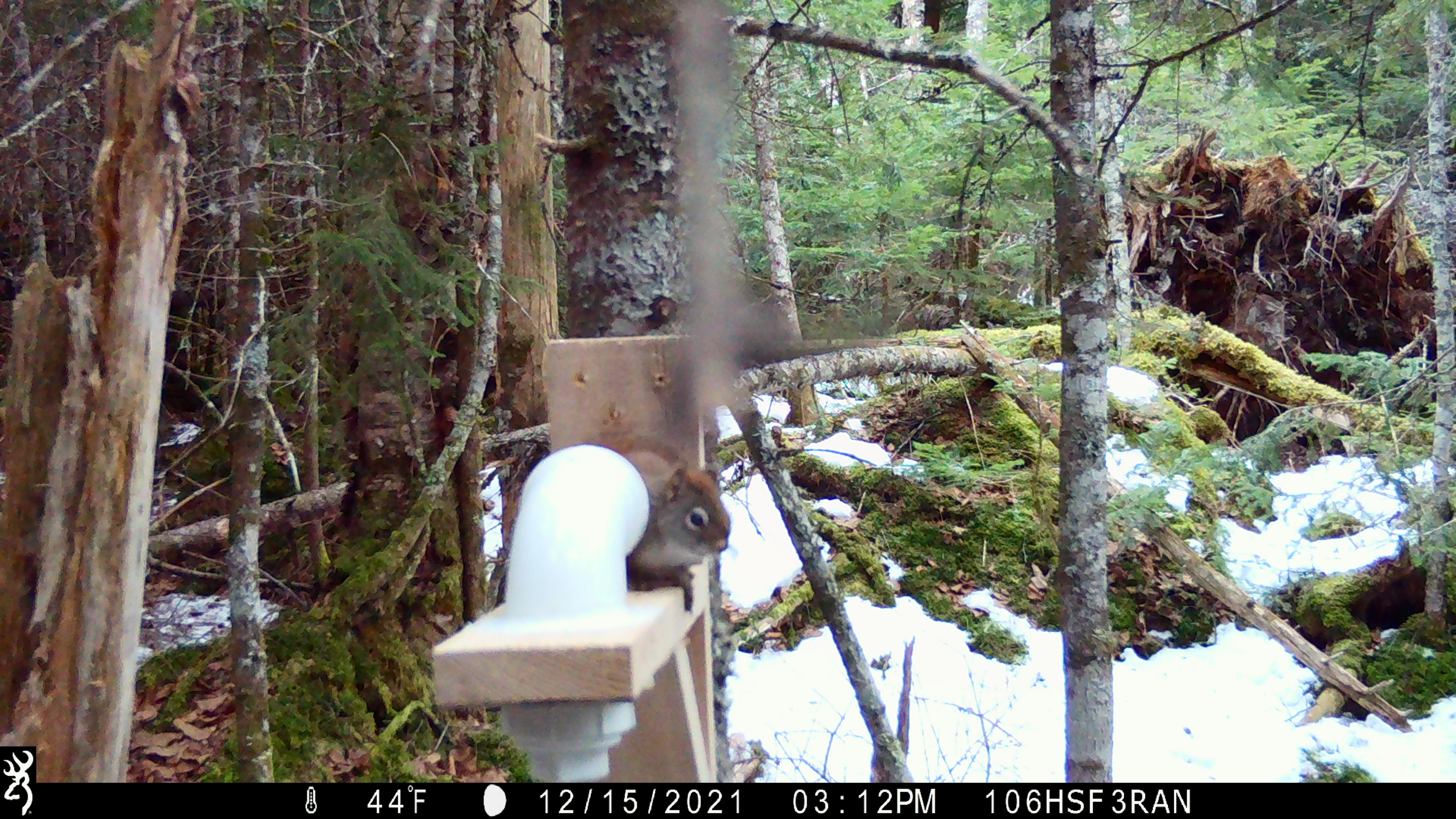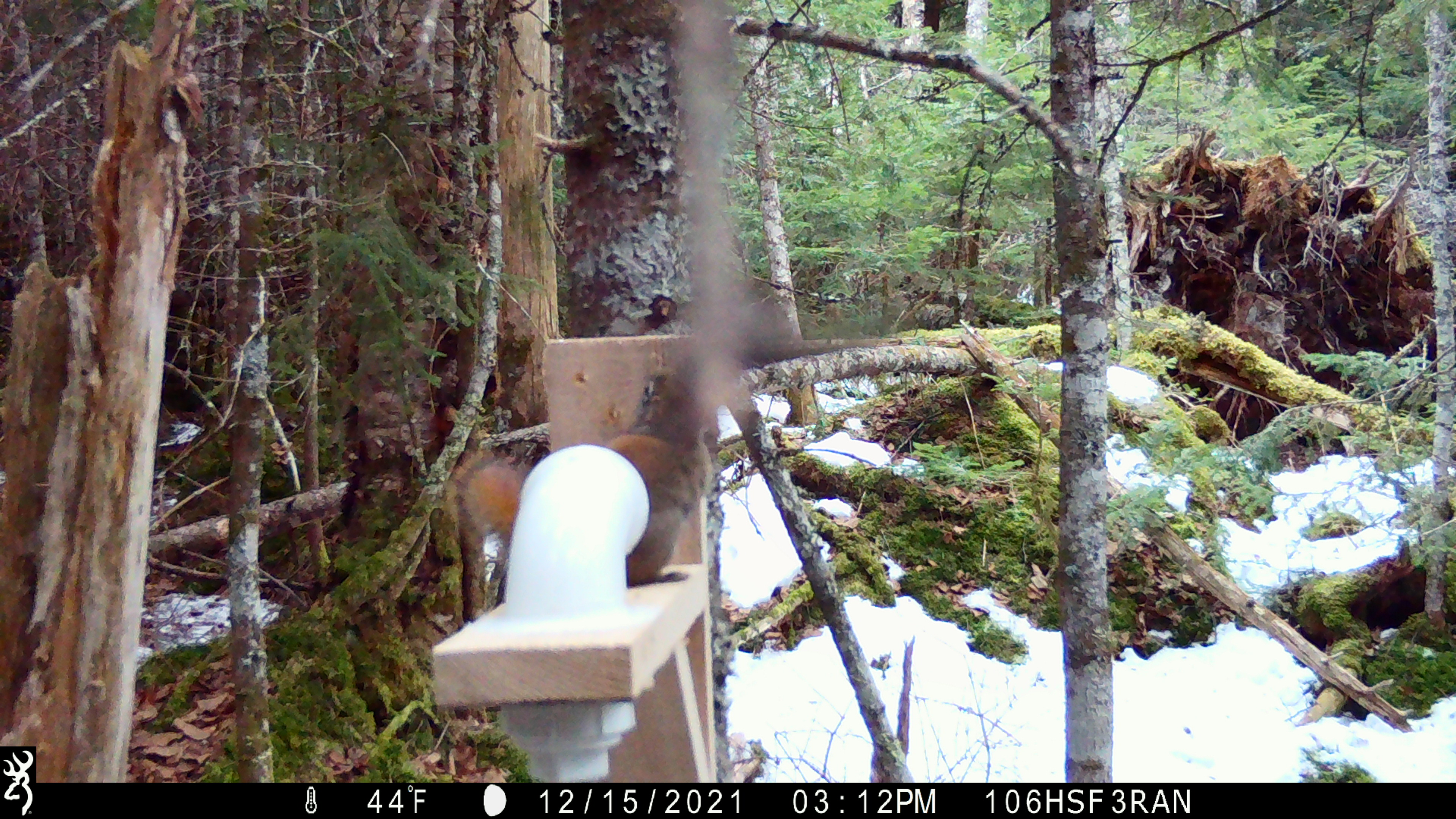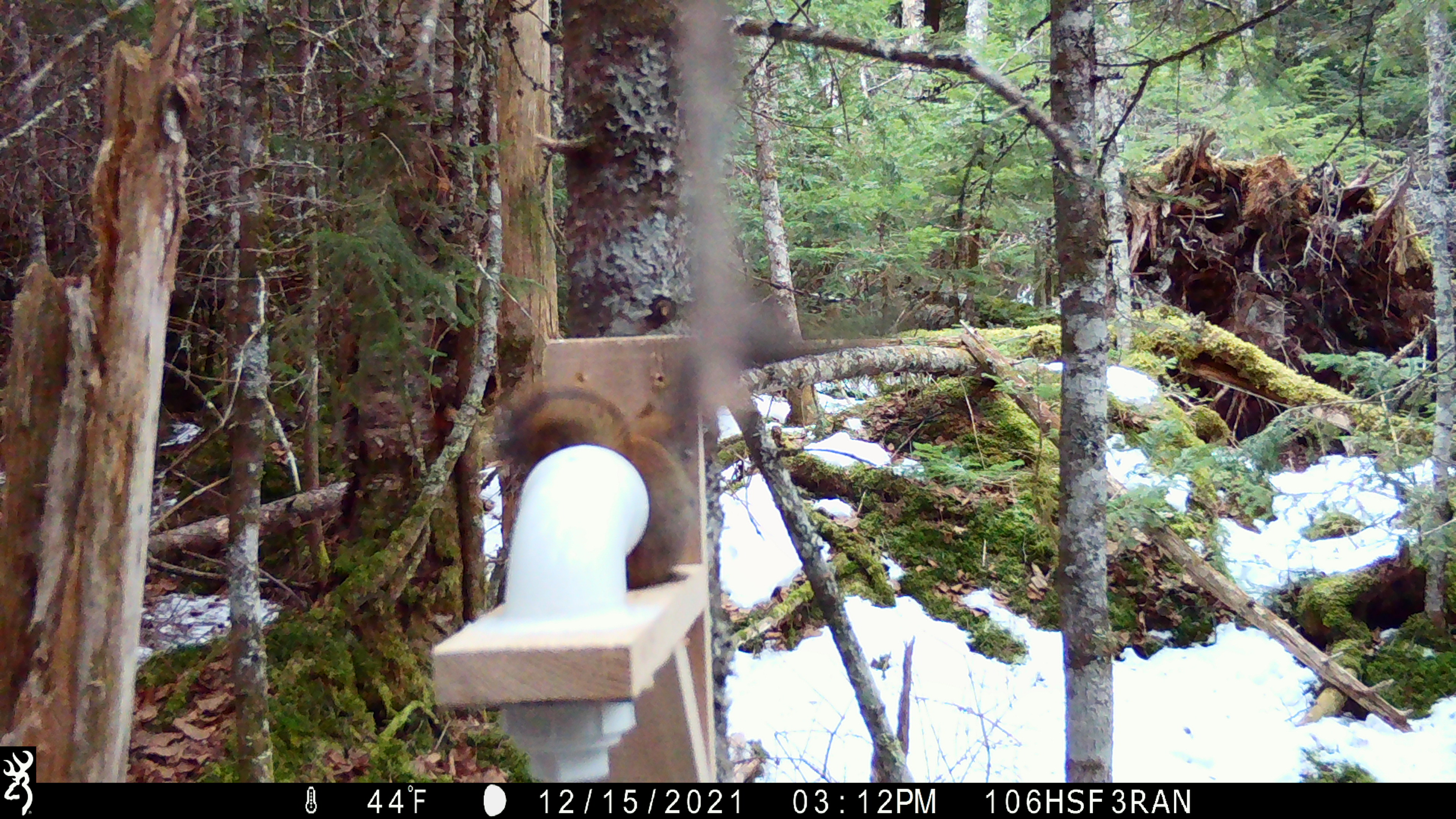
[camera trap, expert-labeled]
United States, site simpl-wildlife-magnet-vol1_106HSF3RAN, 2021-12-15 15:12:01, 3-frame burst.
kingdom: Animalia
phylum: Chordata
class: Mammalia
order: Rodentia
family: Sciuridae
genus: Tamiasciurus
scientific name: Tamiasciurus hudsonicus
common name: red squirrel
Red squirrel (Tamiasciurus hudsonicus).